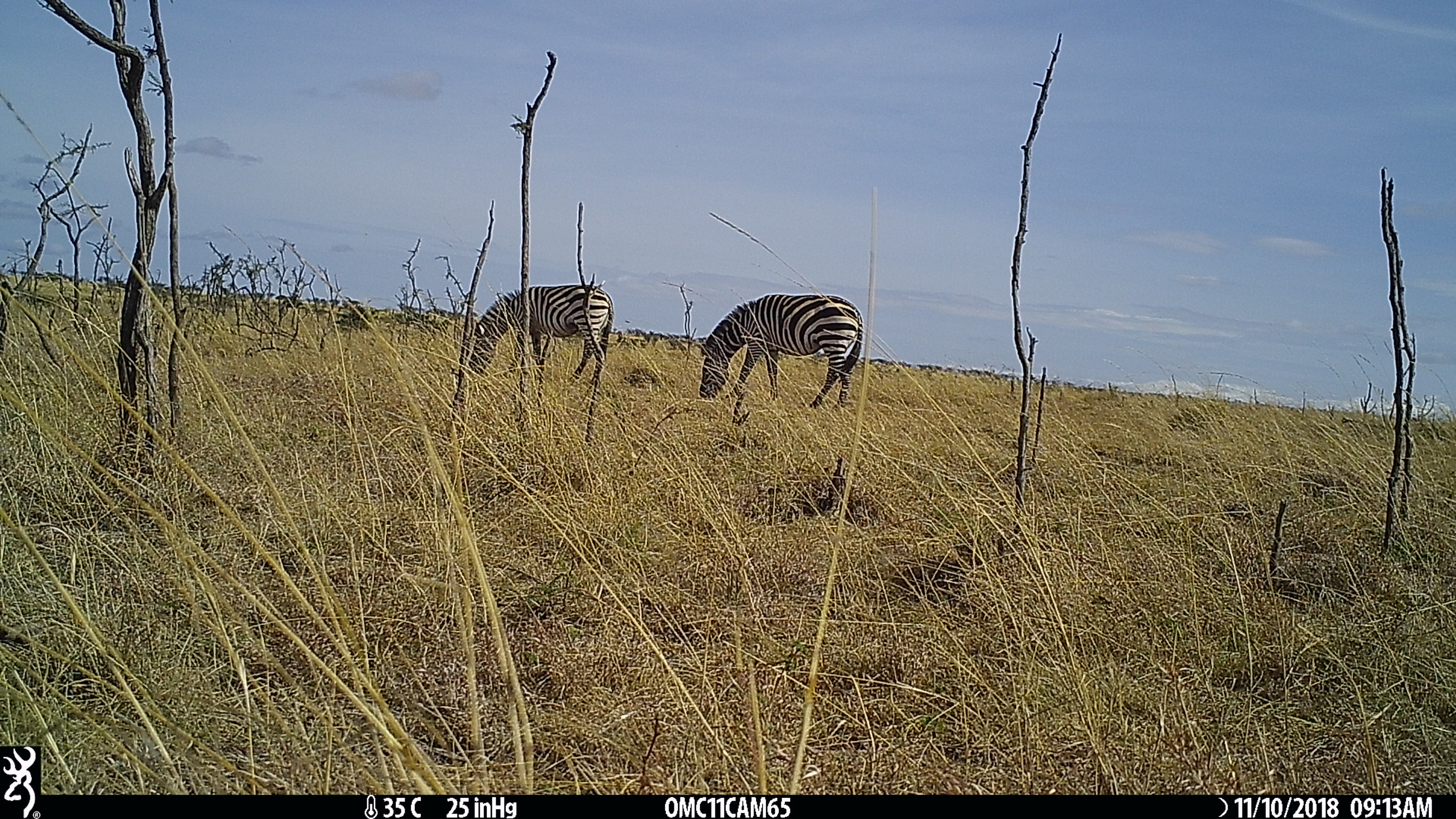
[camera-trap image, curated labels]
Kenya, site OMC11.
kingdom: Animalia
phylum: Chordata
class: Mammalia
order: Perissodactyla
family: Equidae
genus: Equus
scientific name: Equus quagga burchellii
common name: burchell's zebra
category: zebra